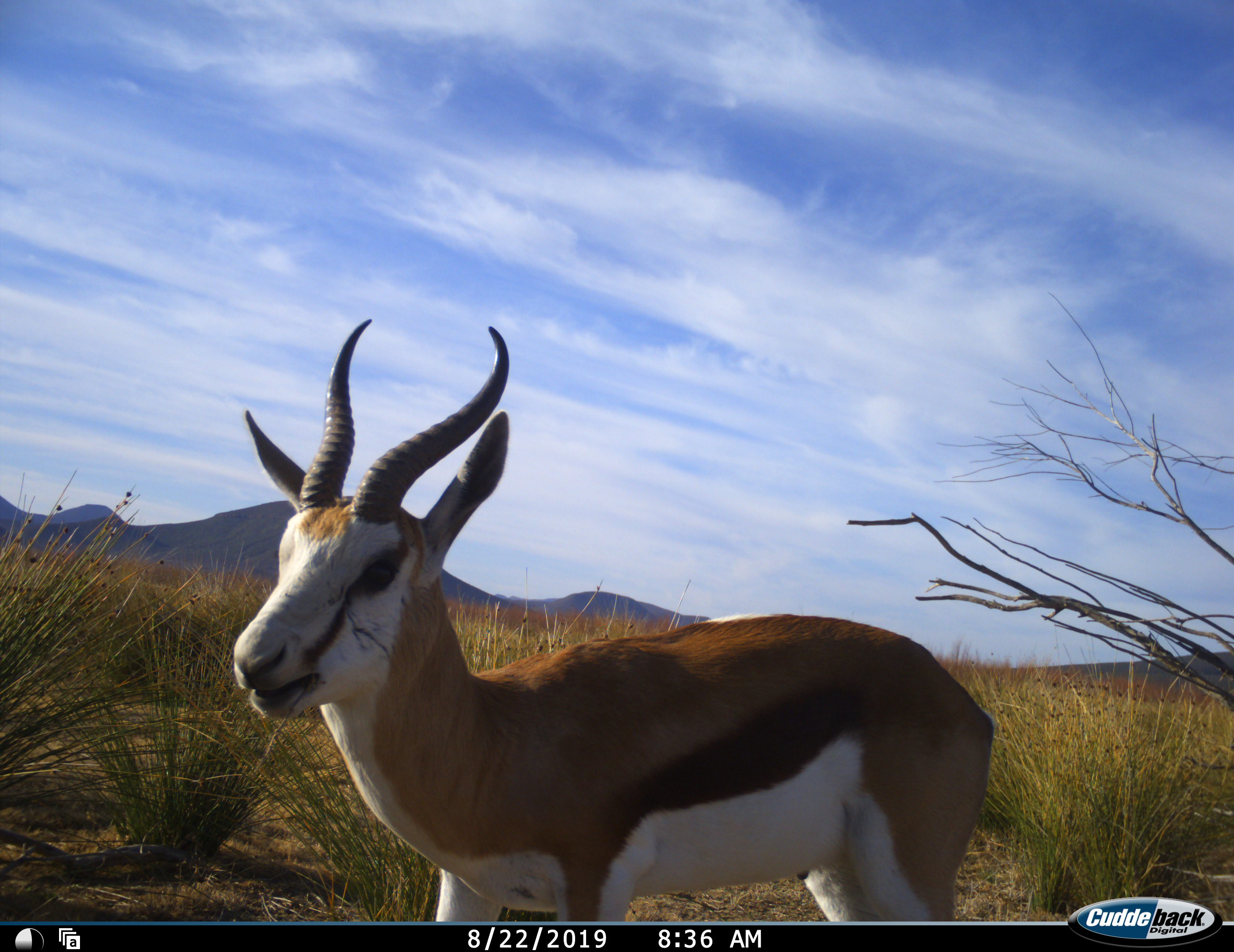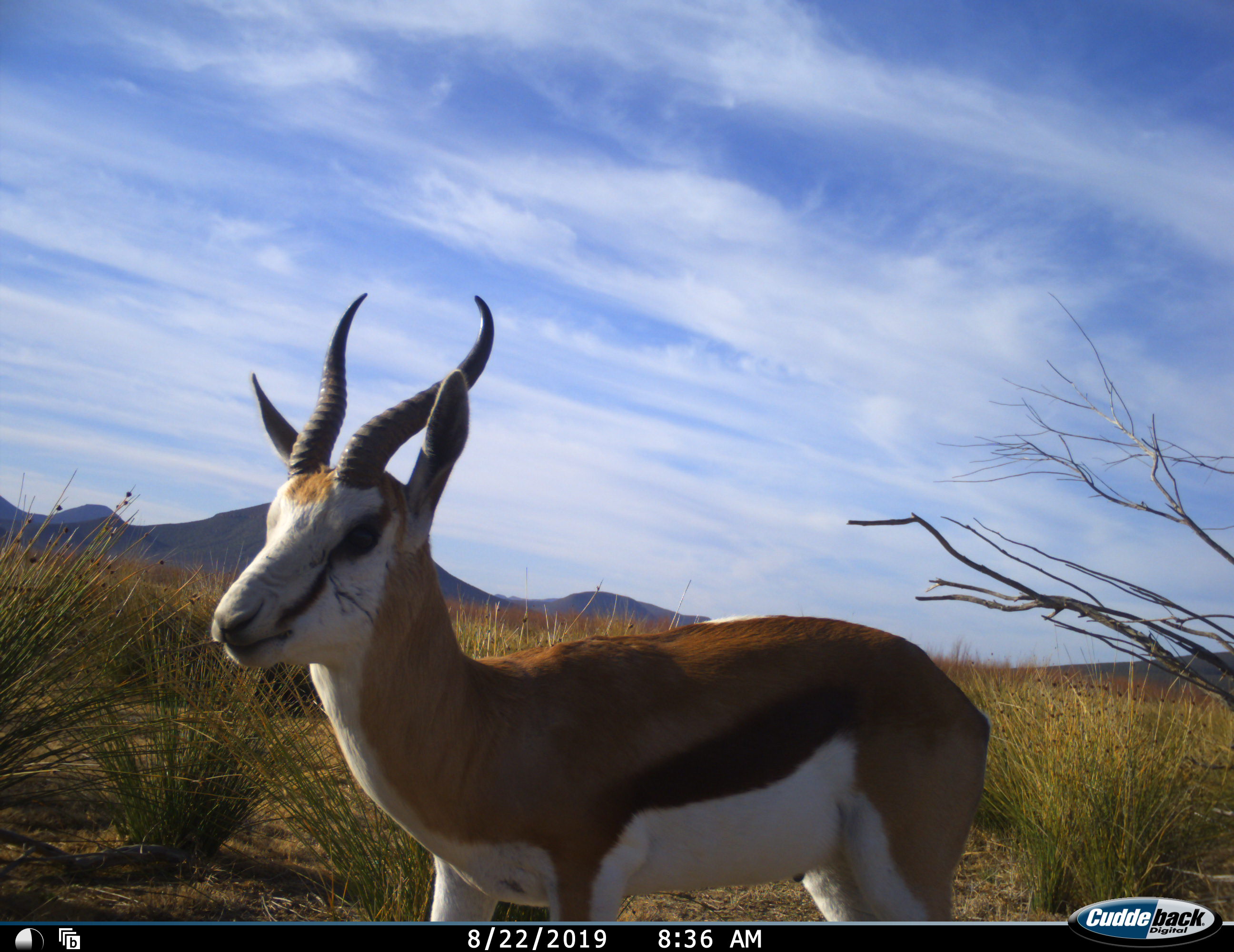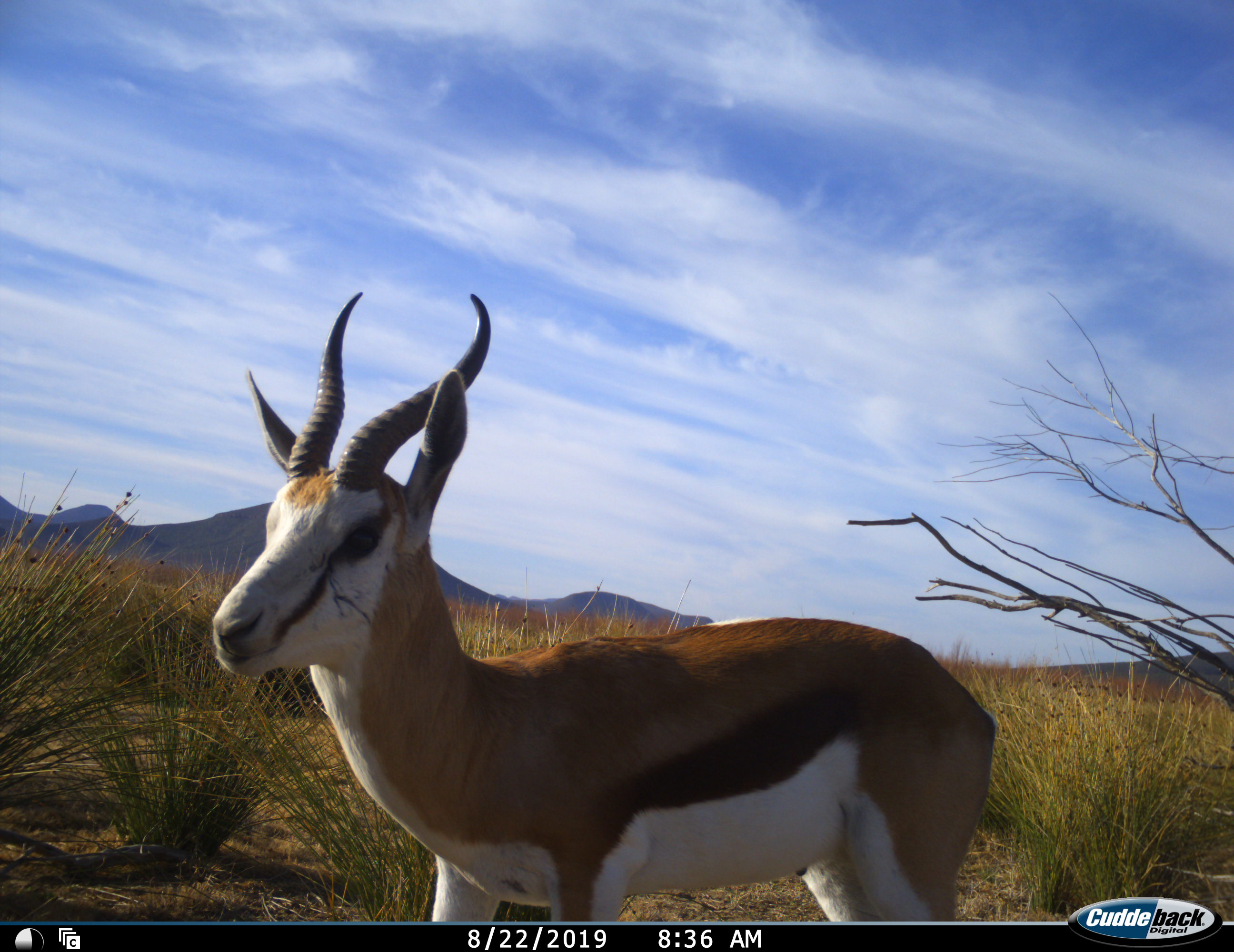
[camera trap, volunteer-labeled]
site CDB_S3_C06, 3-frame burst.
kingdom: Animalia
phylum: Chordata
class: Mammalia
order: Artiodactyla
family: Bovidae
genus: Antidorcas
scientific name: Antidorcas marsupialis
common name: springbok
Springbok (Antidorcas marsupialis), count 1. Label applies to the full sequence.